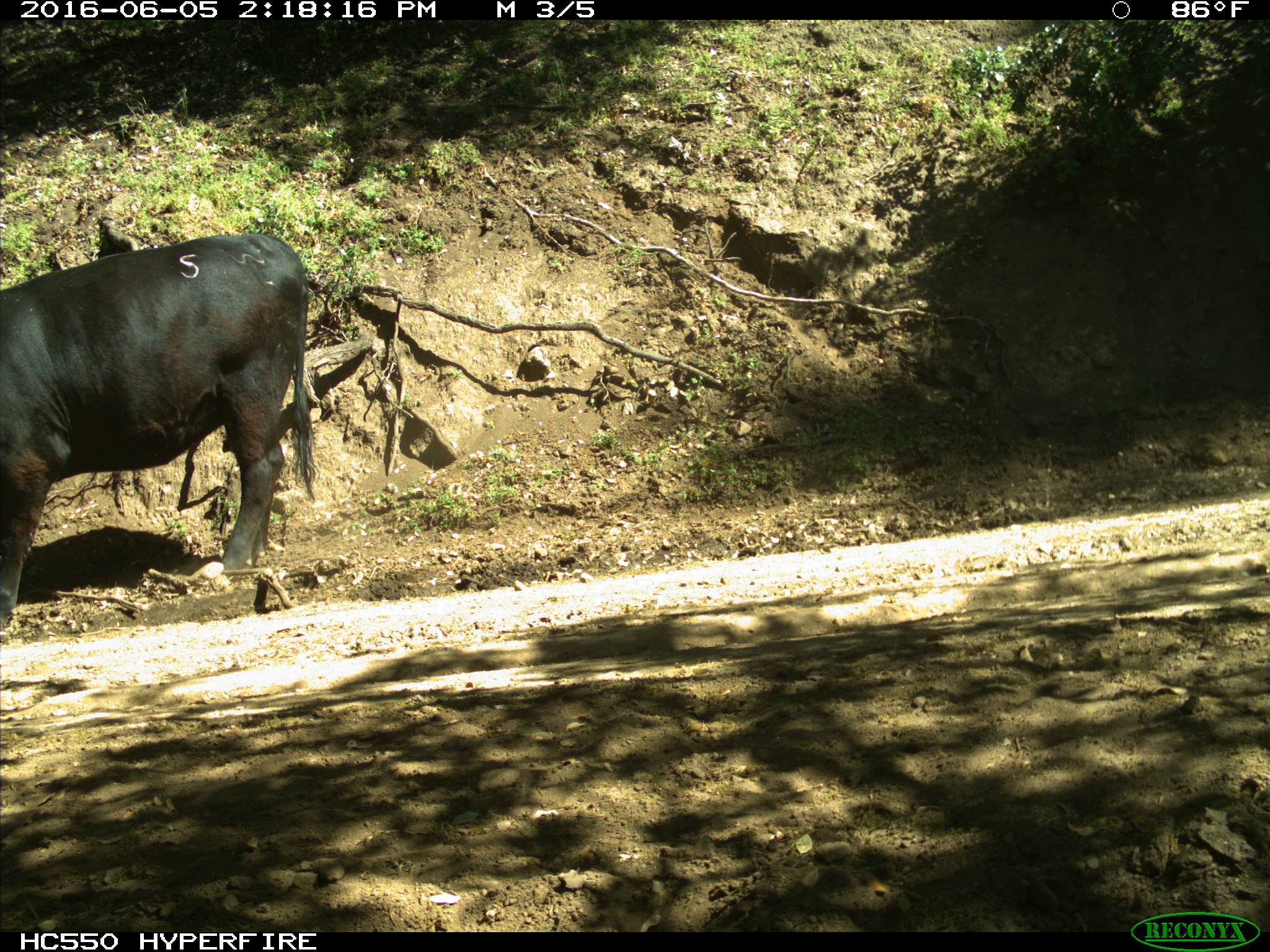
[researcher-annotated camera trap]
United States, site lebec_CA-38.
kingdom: Animalia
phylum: Chordata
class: Mammalia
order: Artiodactyla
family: Bovidae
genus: Bos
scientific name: Bos taurus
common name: domestic cow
Bos taurus (domestic cow).